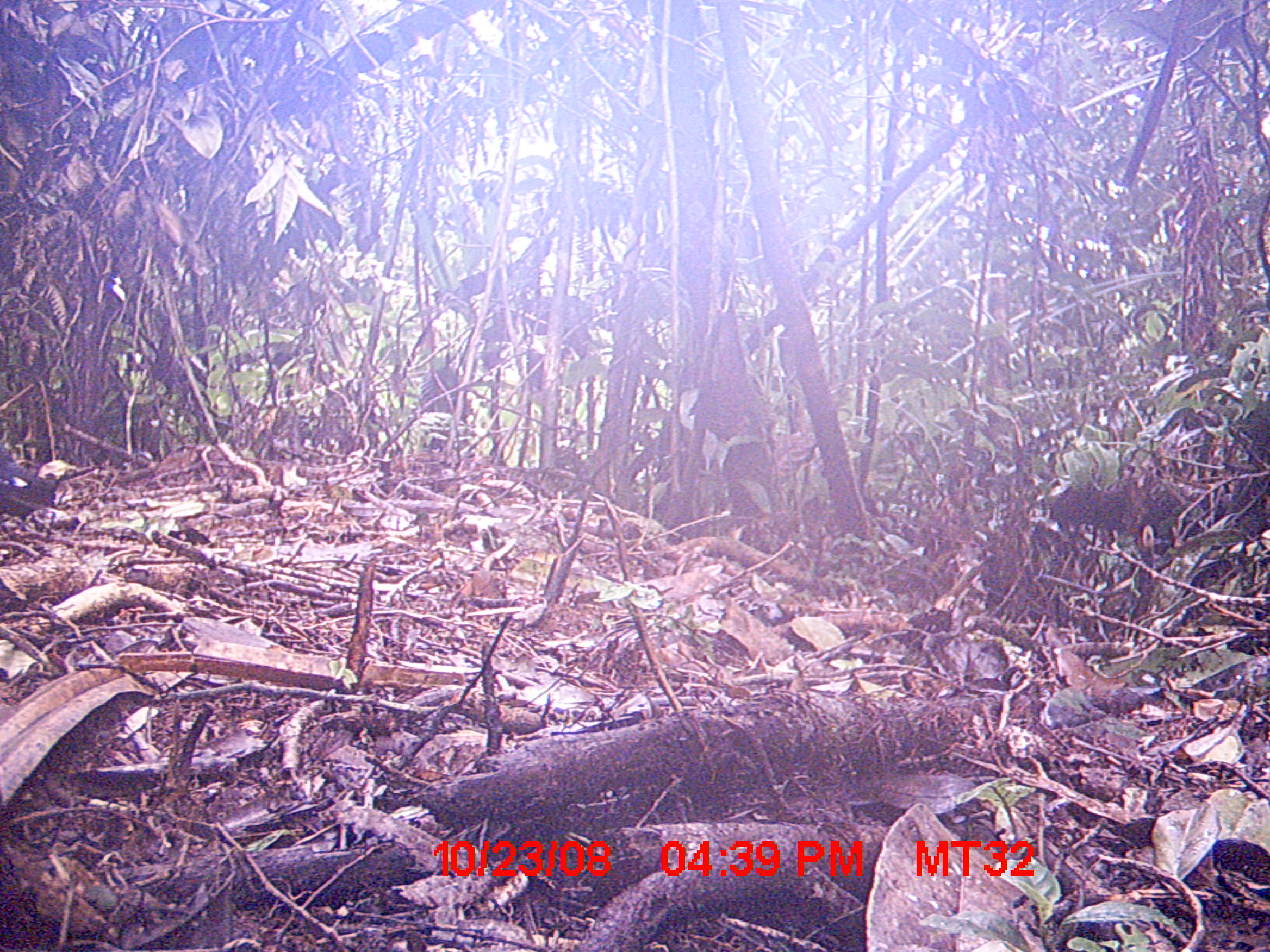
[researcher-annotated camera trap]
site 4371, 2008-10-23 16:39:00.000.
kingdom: Animalia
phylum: Chordata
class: Aves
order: Passeriformes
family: Muscicapidae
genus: Copsychus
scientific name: Copsychus albospecularis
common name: madagascar magpie-robin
Copsychus albospecularis (madagascar magpie-robin), count 2.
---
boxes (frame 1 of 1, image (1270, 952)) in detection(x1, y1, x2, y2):
copsychus albospecularis: detection(0, 439, 96, 521)